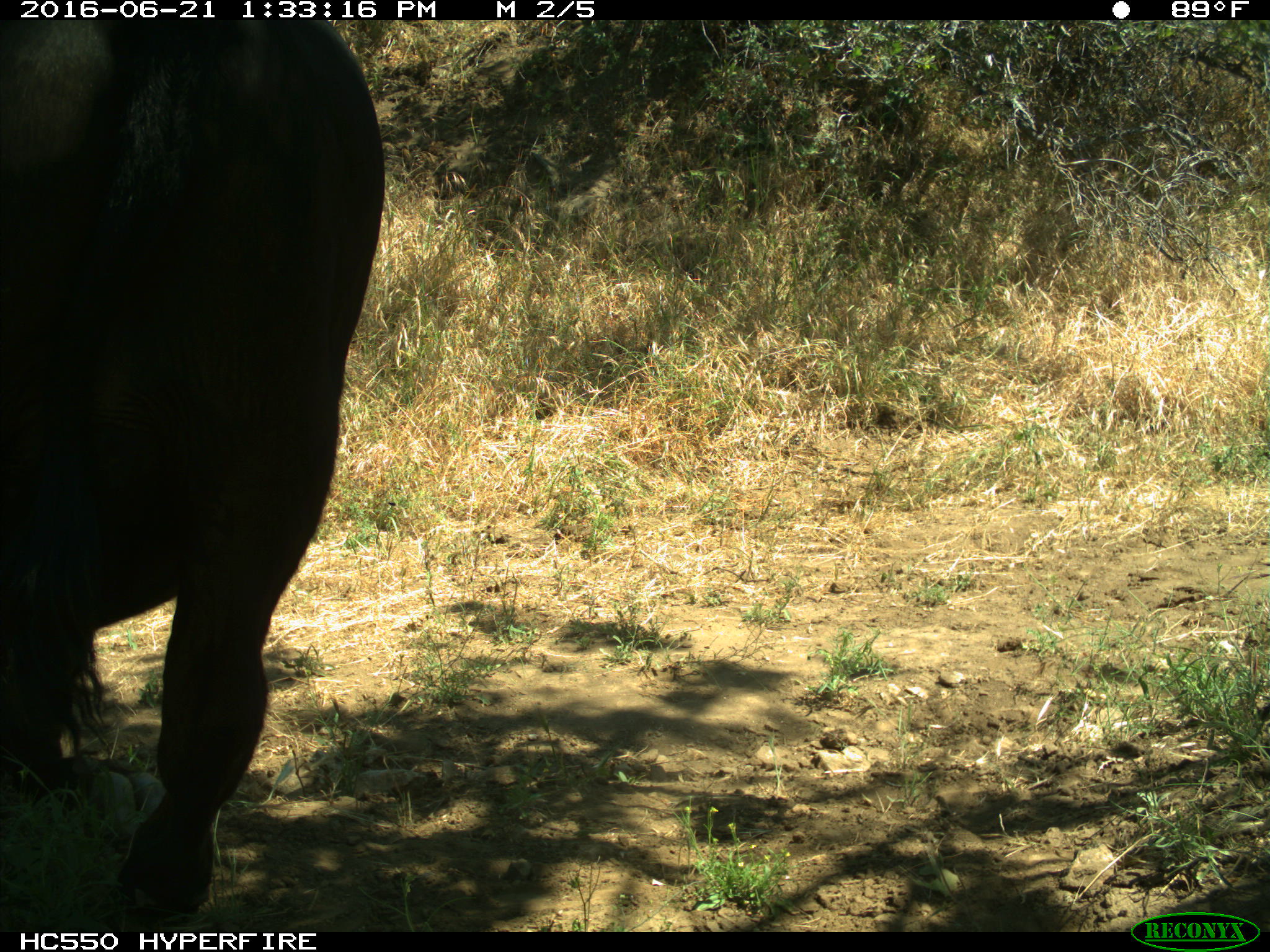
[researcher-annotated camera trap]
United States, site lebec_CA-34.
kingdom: Animalia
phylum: Chordata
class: Mammalia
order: Artiodactyla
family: Bovidae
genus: Bos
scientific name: Bos taurus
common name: domestic cow